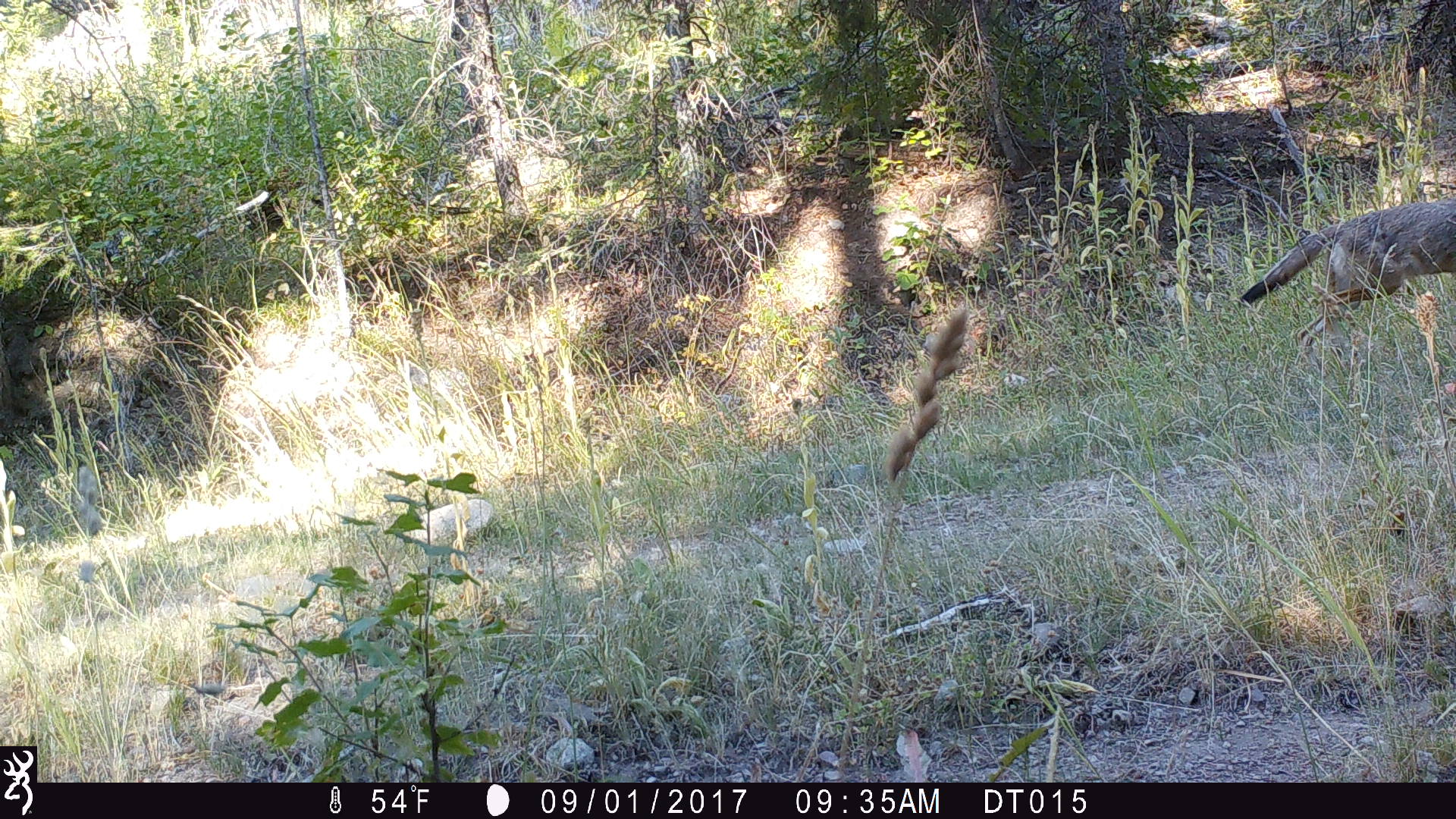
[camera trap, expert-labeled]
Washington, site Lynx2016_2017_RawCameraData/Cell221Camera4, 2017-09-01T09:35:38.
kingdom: Animalia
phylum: Chordata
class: Mammalia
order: Carnivora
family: Canidae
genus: Canis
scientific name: Canis latrans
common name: coyote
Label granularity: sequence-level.